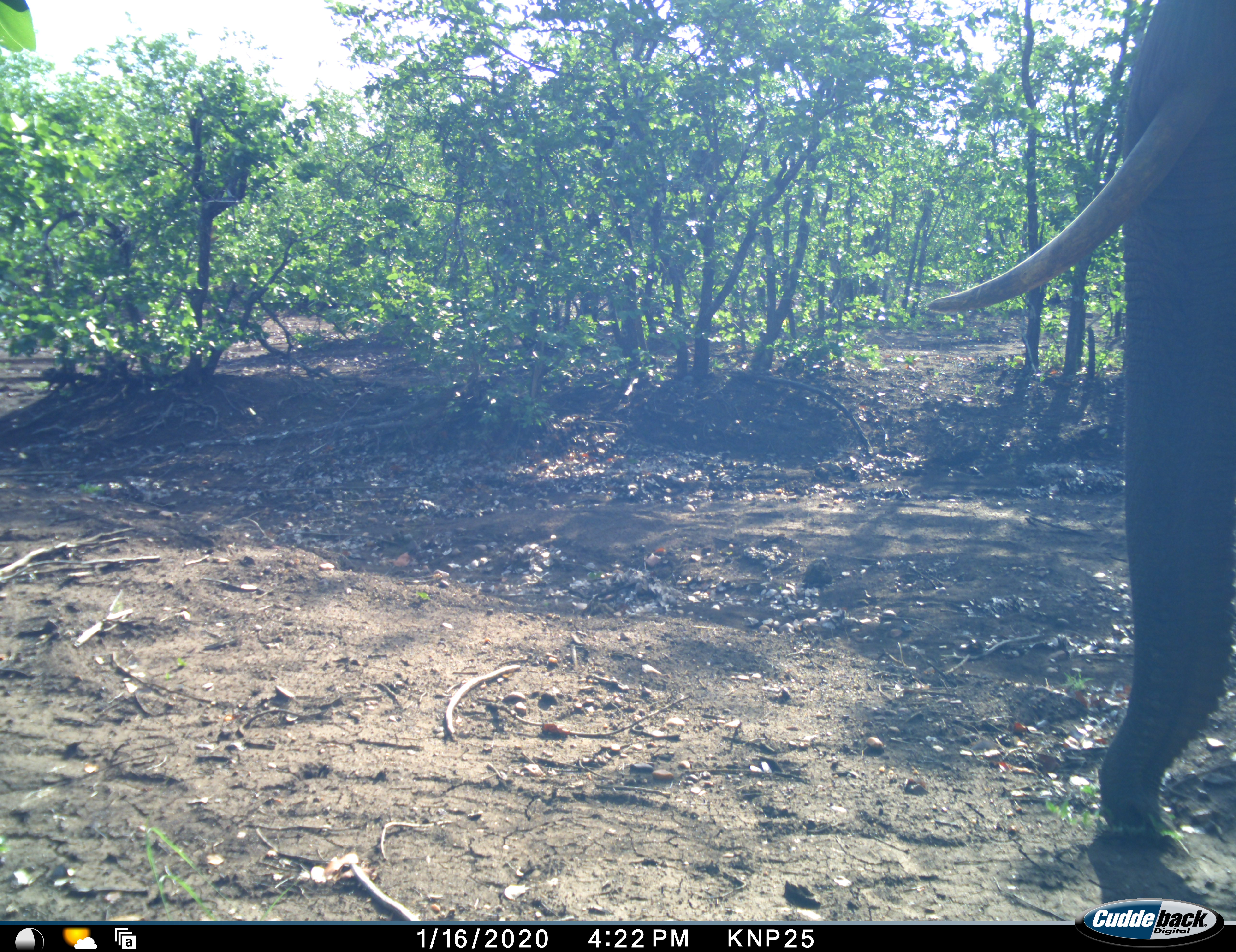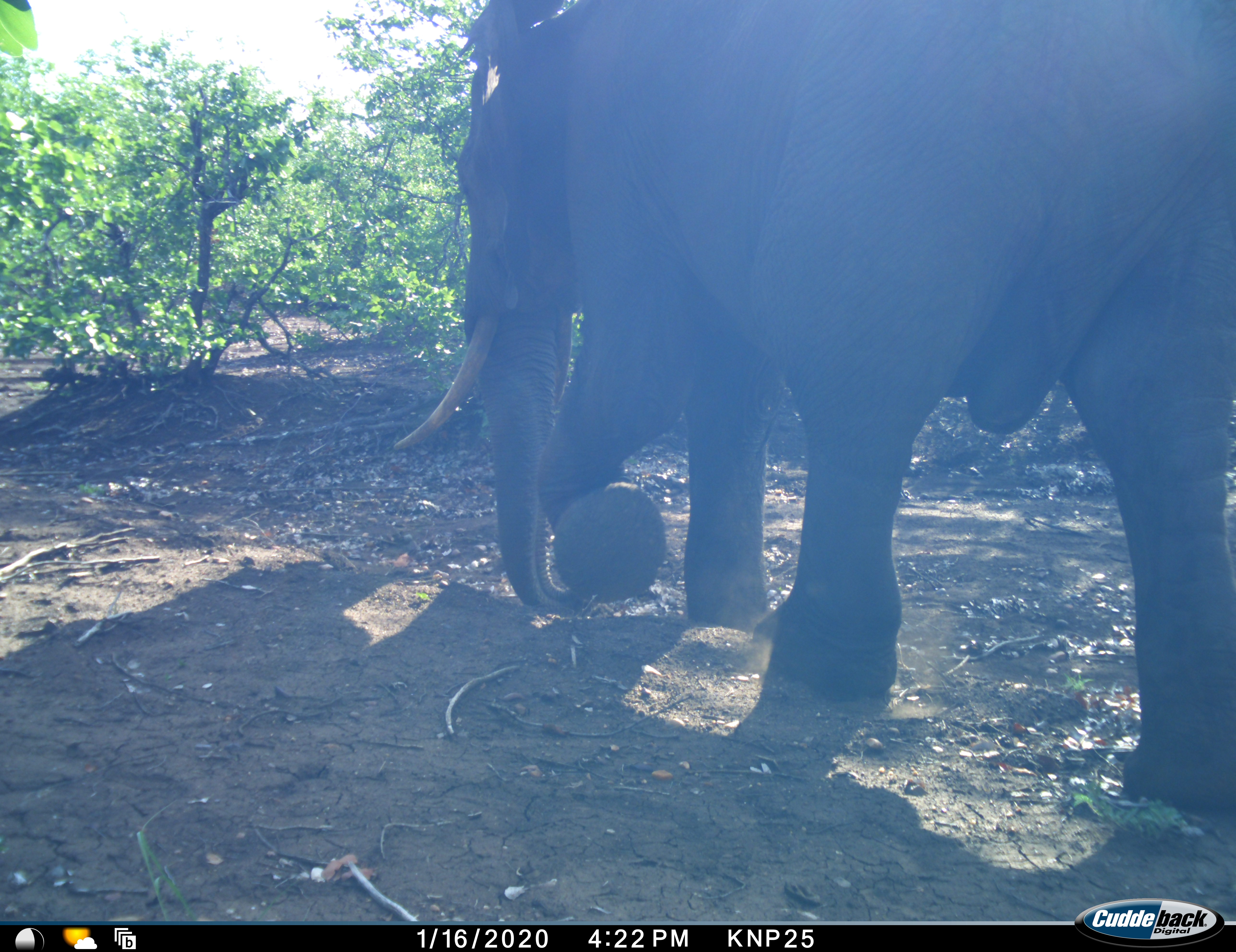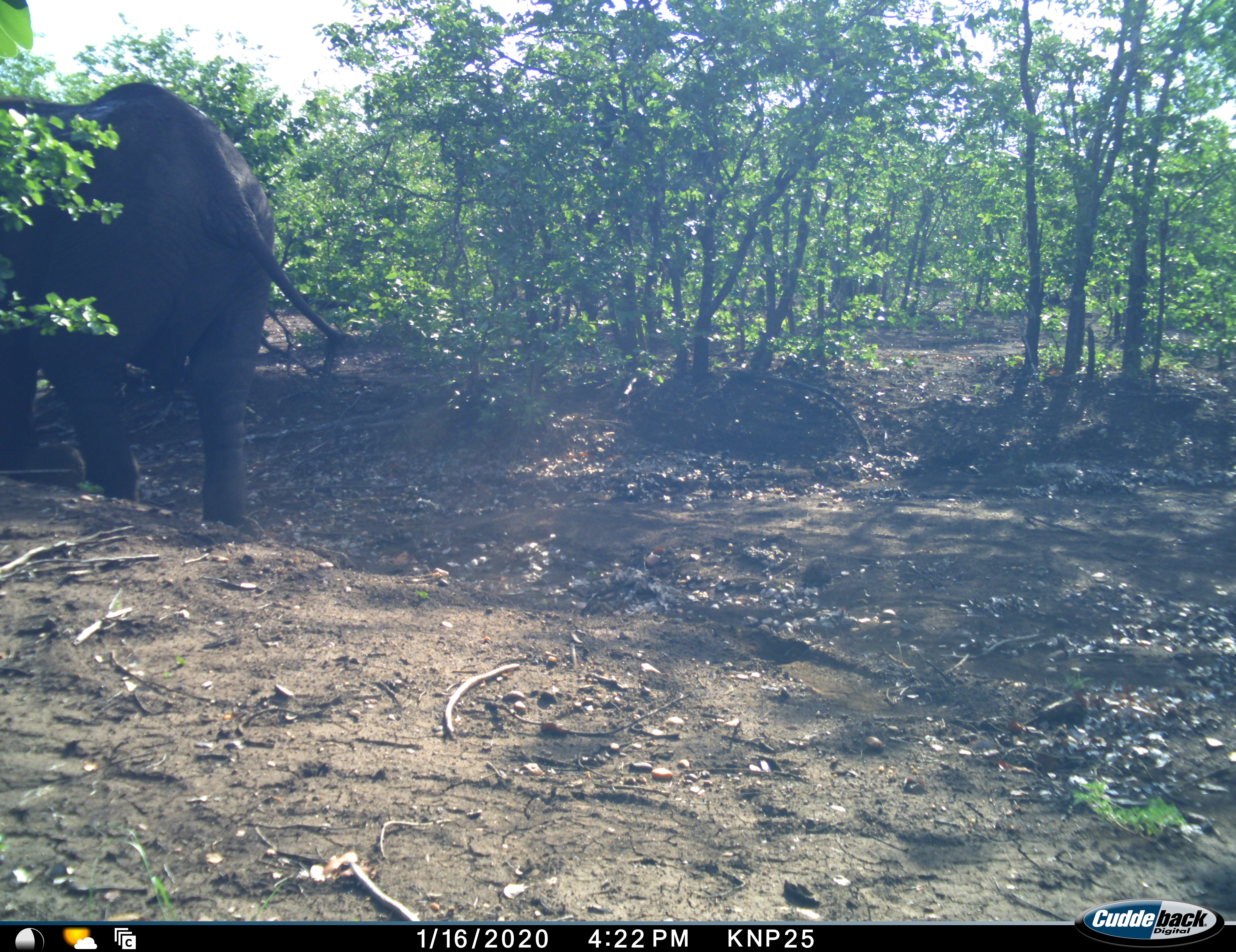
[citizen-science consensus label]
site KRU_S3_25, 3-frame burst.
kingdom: Animalia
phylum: Chordata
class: Mammalia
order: Proboscidea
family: Elephantidae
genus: Loxodonta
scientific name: Loxodonta africana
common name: african bush elephant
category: elephant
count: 1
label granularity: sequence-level